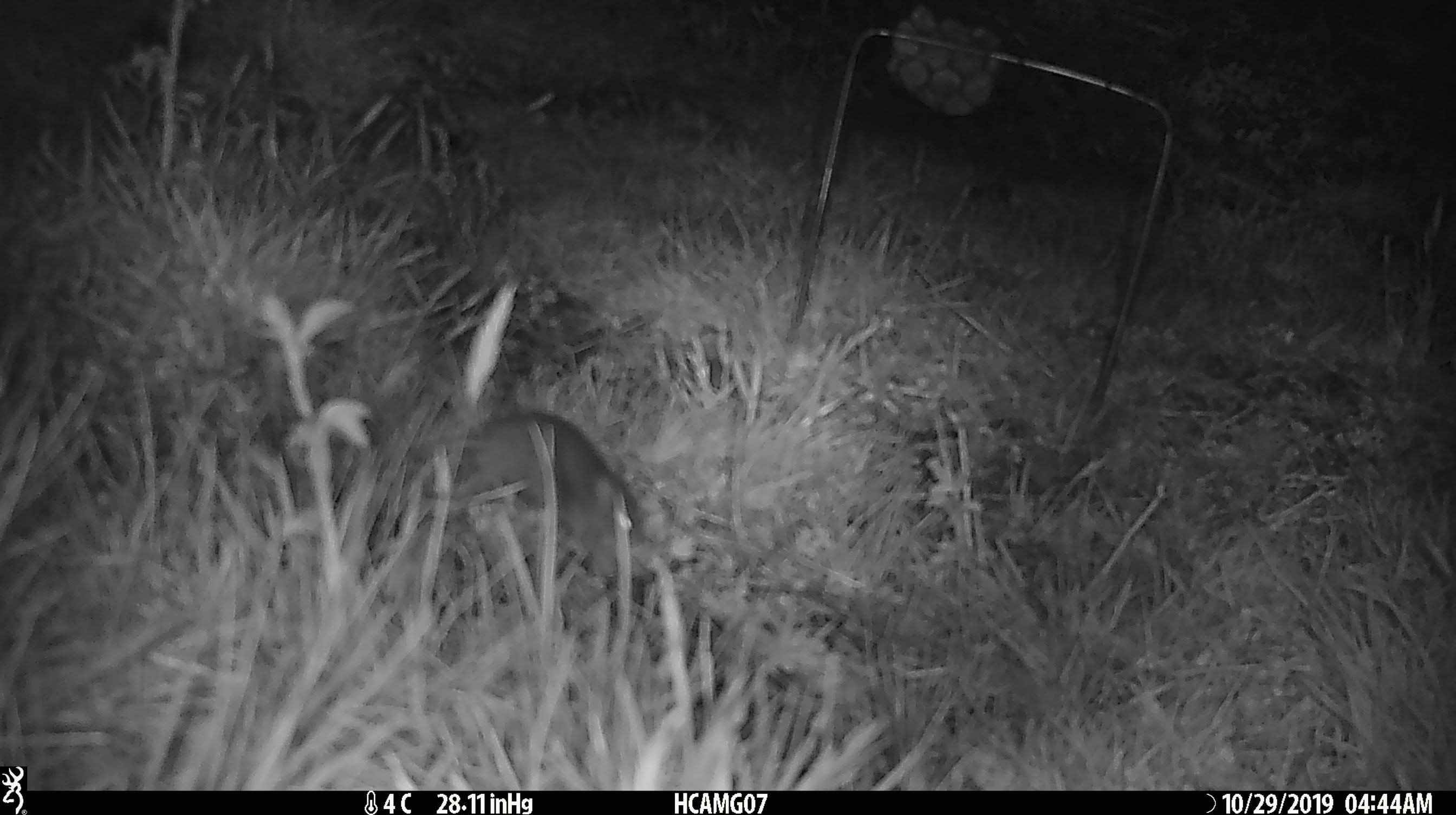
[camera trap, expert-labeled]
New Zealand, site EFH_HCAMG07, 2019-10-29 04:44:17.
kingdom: Animalia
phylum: Chordata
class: Mammalia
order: Rodentia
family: Muridae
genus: Mus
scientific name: Mus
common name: mouse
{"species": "mouse (Mus)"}